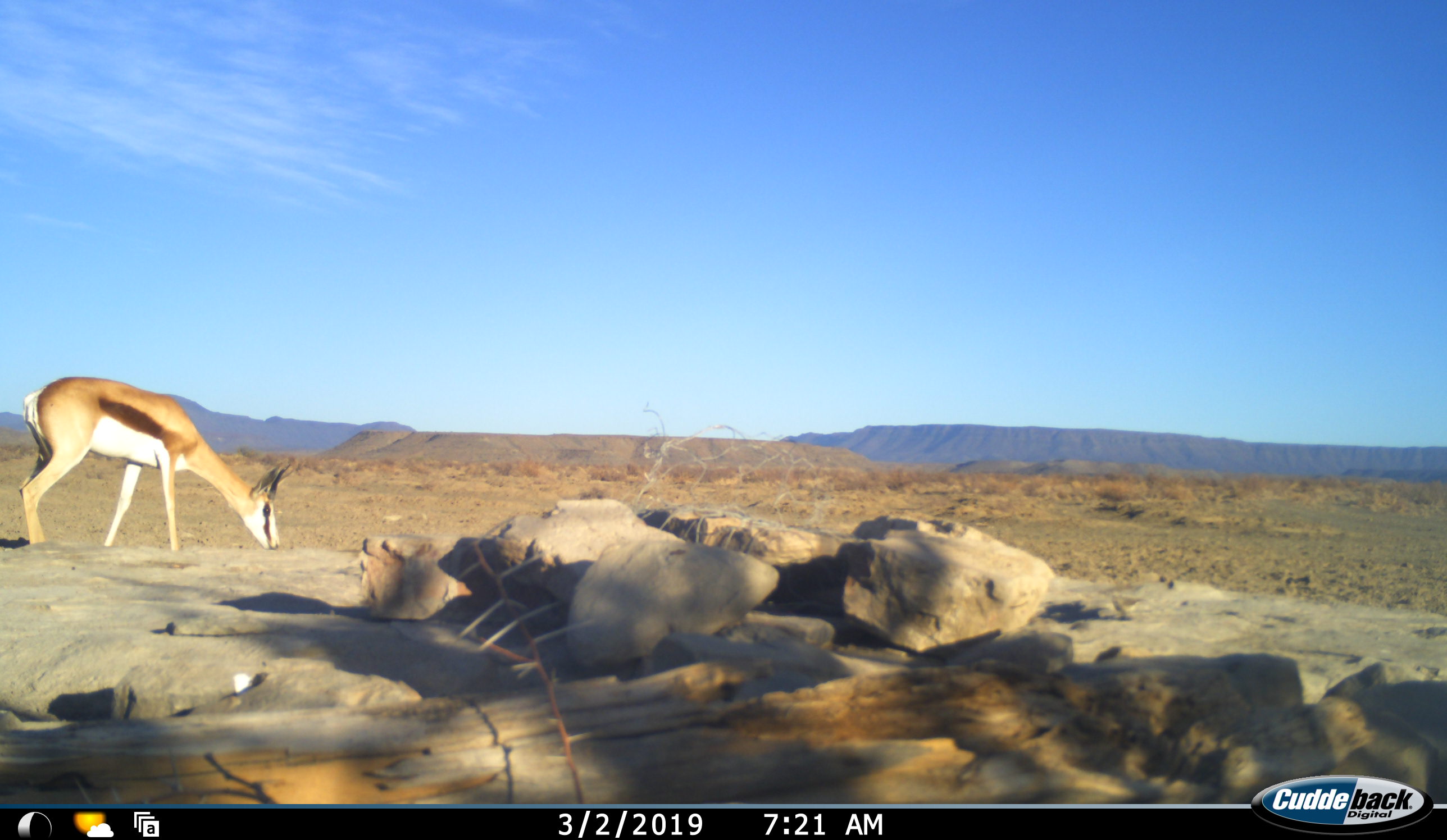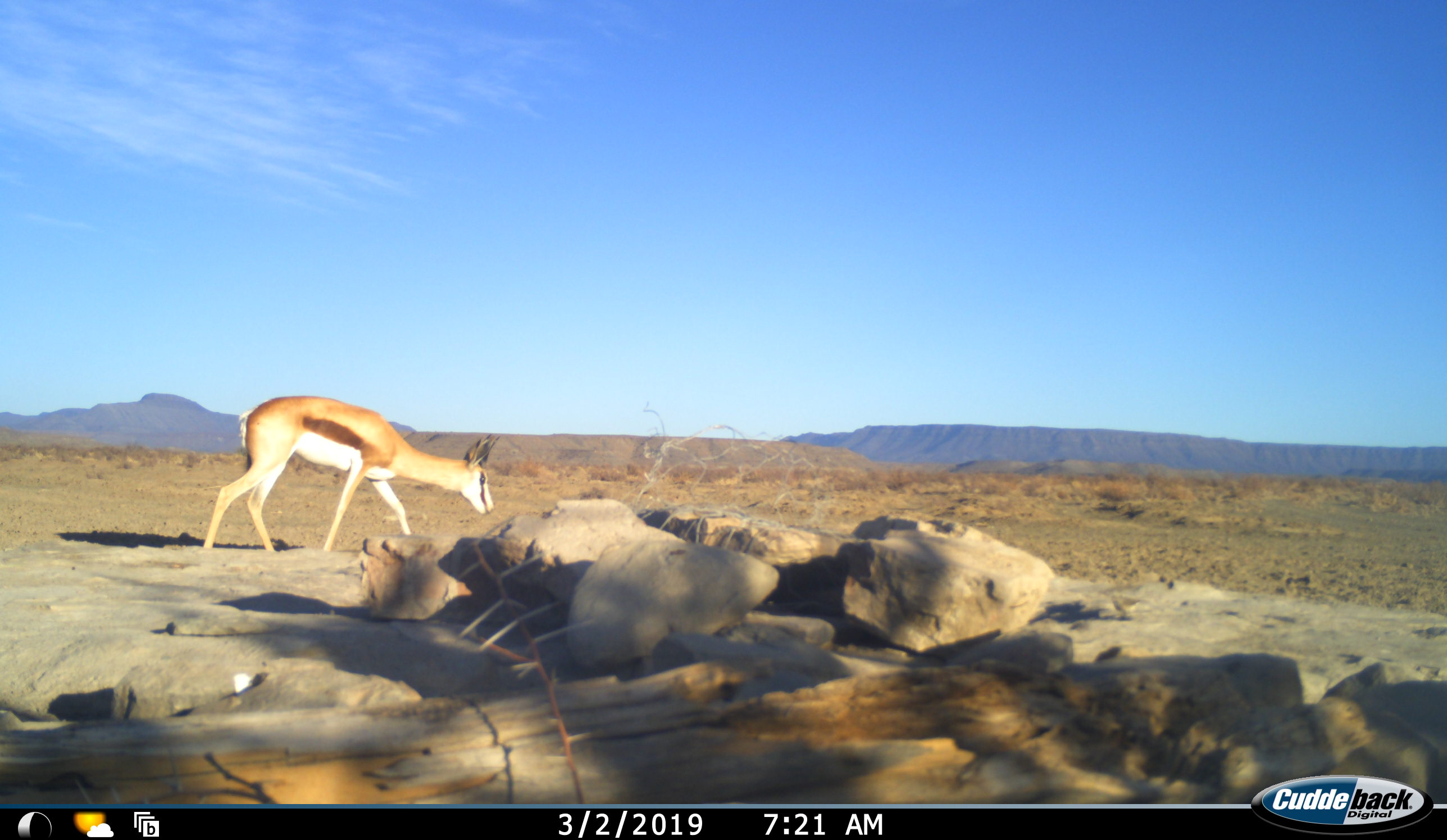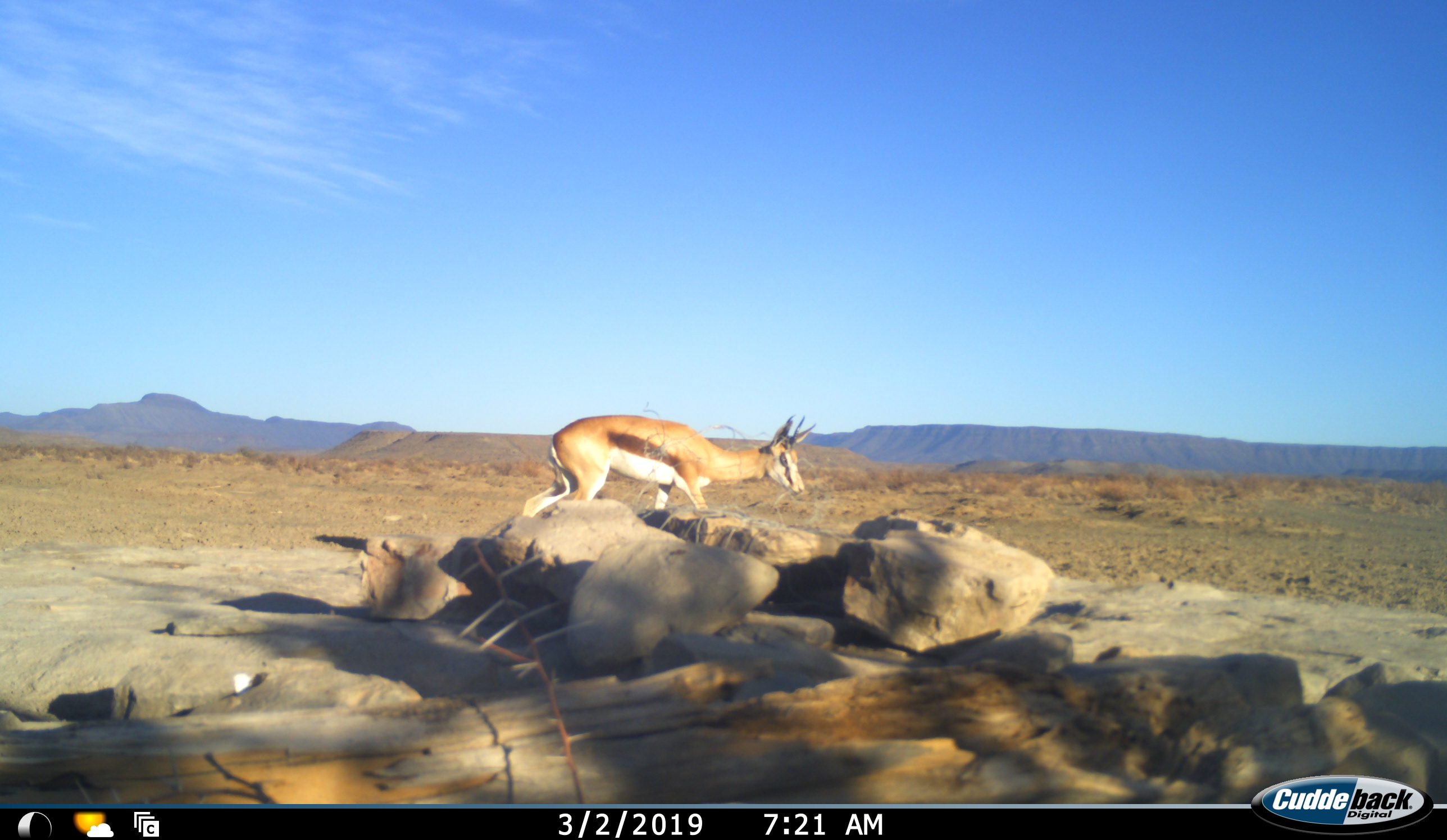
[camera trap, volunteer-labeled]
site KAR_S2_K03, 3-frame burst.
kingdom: Animalia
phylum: Chordata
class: Mammalia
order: Artiodactyla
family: Bovidae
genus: Antidorcas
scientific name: Antidorcas marsupialis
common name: springbok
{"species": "springbok (Antidorcas marsupialis)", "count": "1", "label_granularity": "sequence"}